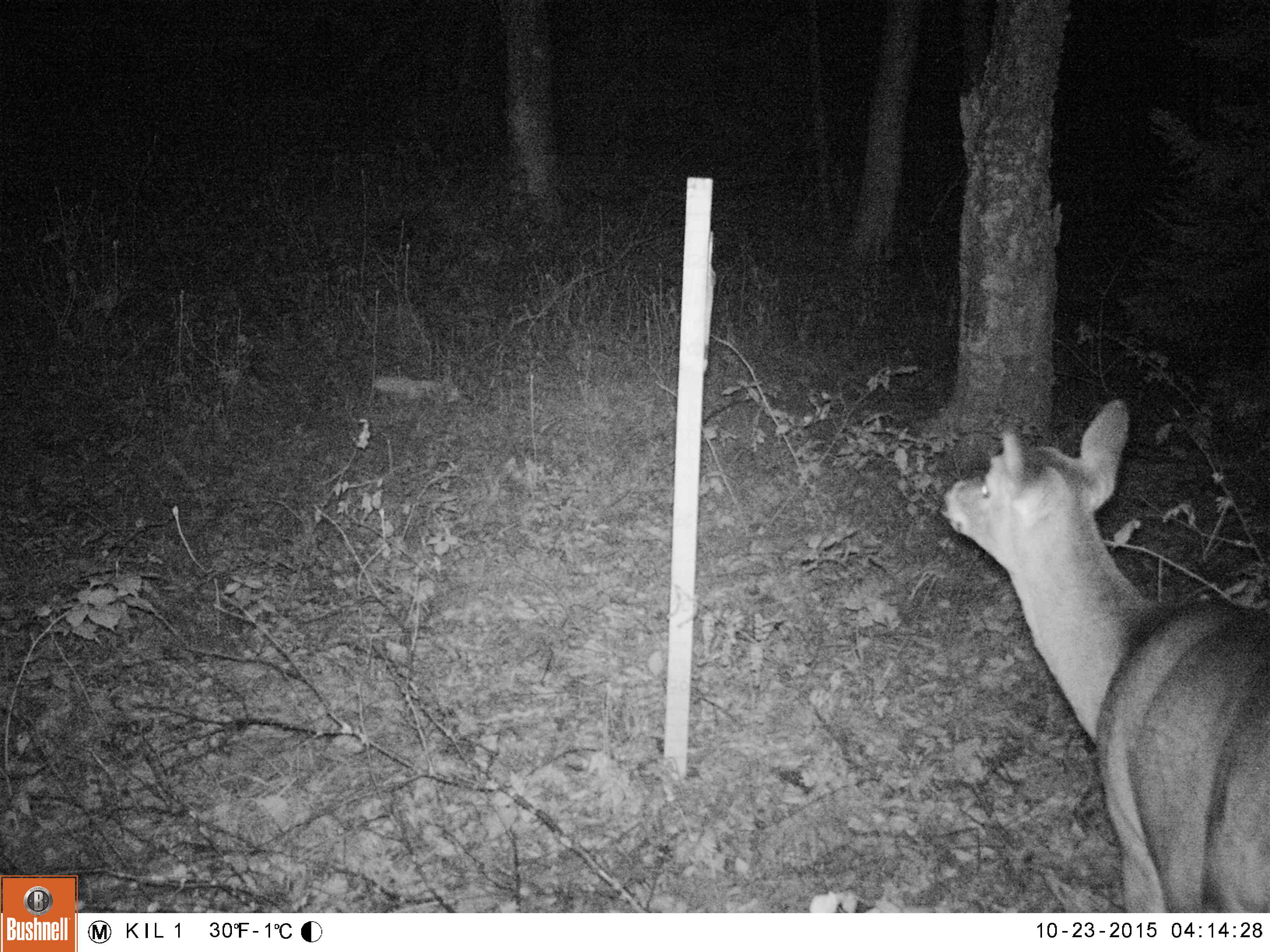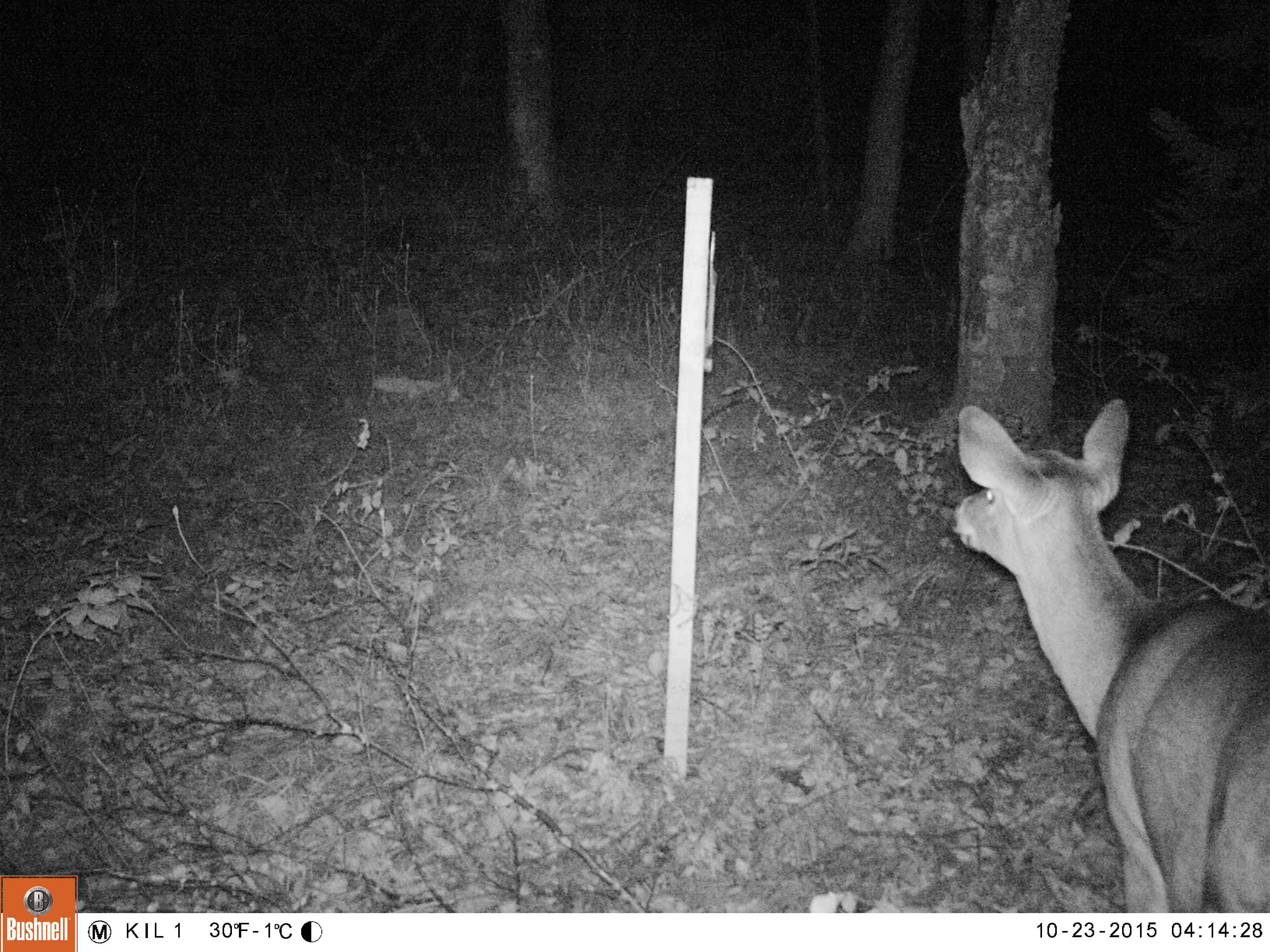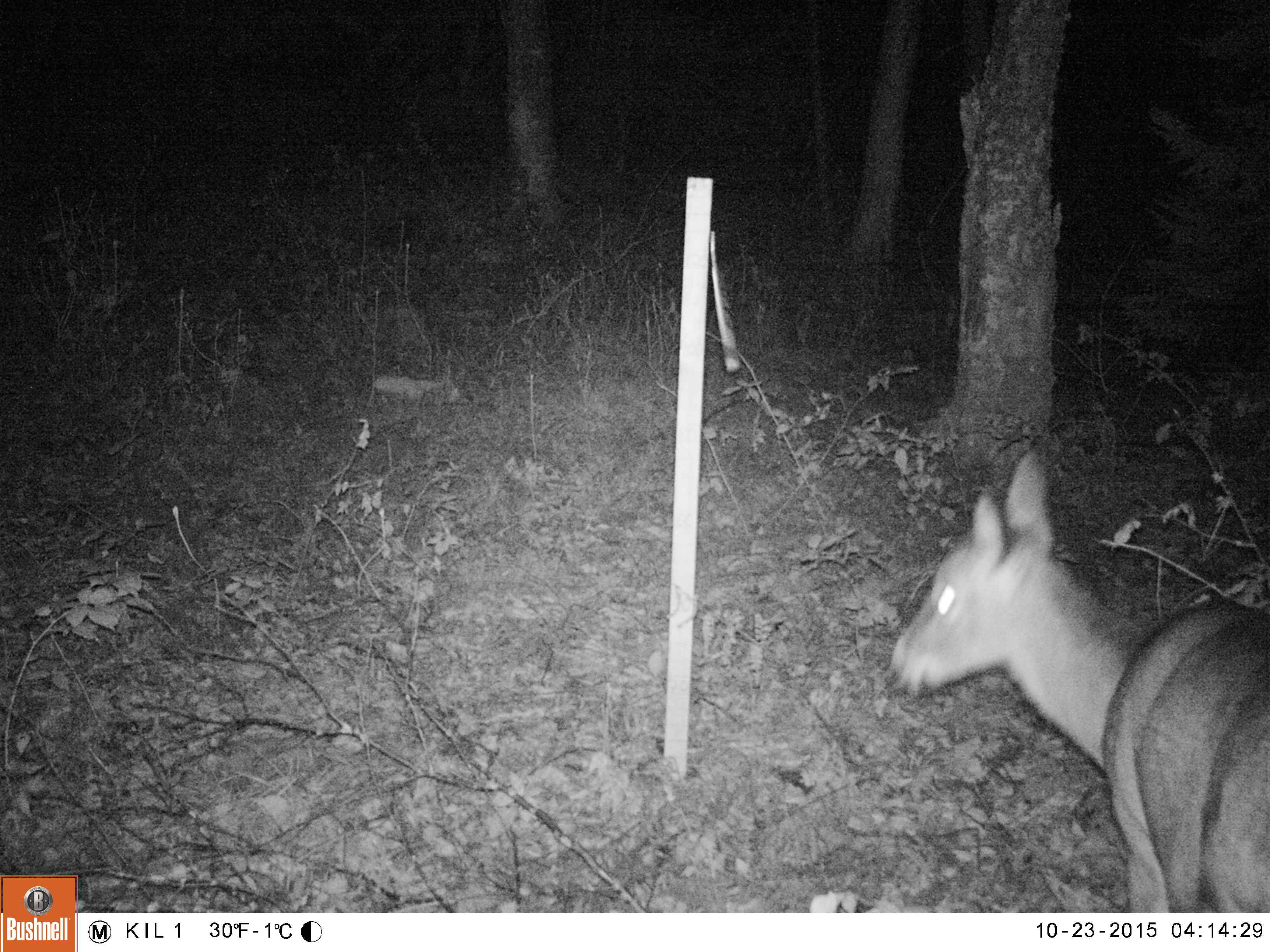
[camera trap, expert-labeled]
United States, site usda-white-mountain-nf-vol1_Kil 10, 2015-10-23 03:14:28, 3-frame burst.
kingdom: Animalia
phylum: Chordata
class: Mammalia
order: Artiodactyla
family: Cervidae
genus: Odocoileus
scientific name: Odocoileus virginianus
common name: white-tailed deer